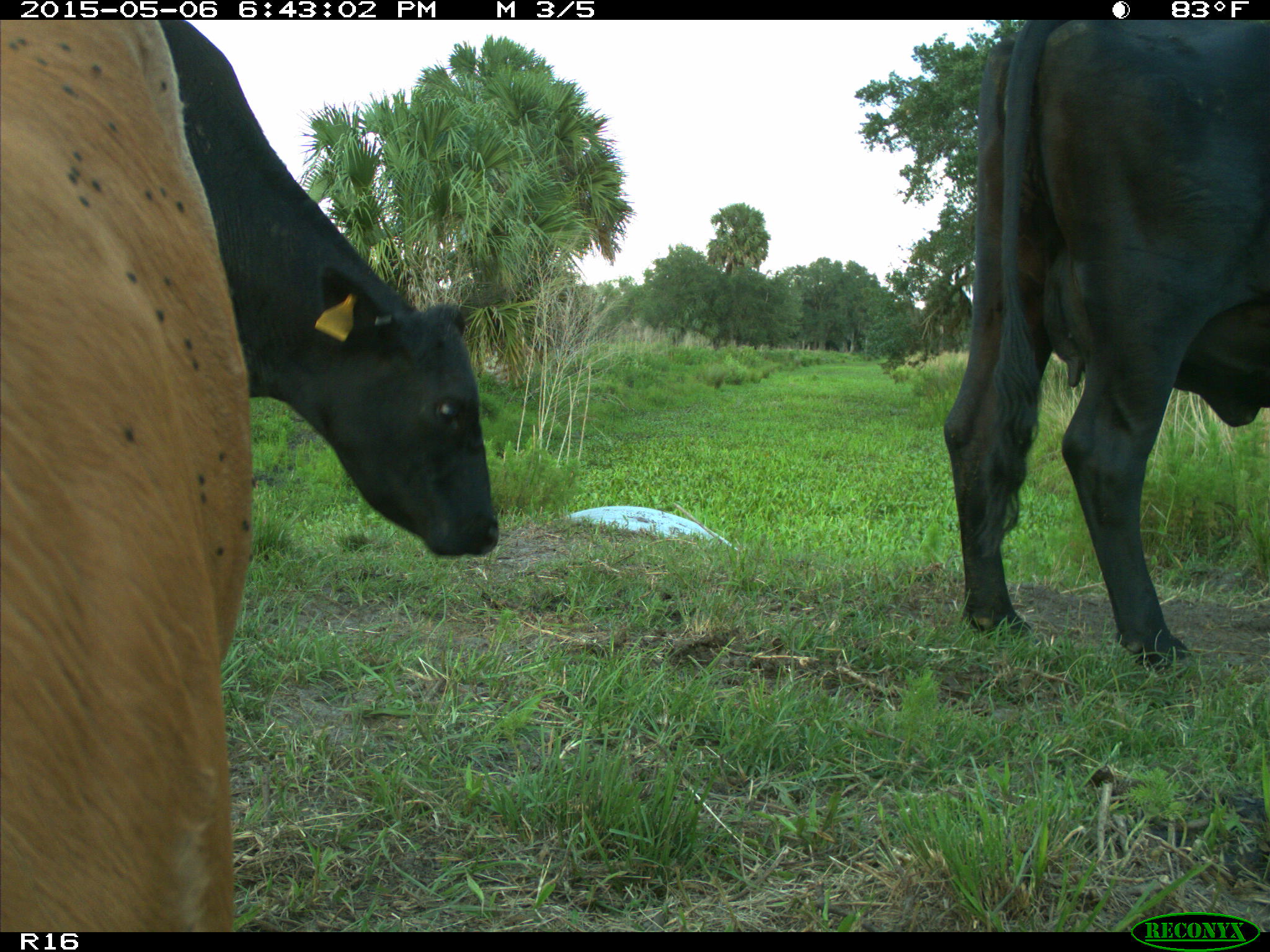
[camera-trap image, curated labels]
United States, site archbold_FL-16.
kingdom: Animalia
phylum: Chordata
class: Mammalia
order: Artiodactyla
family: Bovidae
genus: Bos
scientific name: Bos taurus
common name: domestic cow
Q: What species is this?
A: Bos taurus (domestic cow).